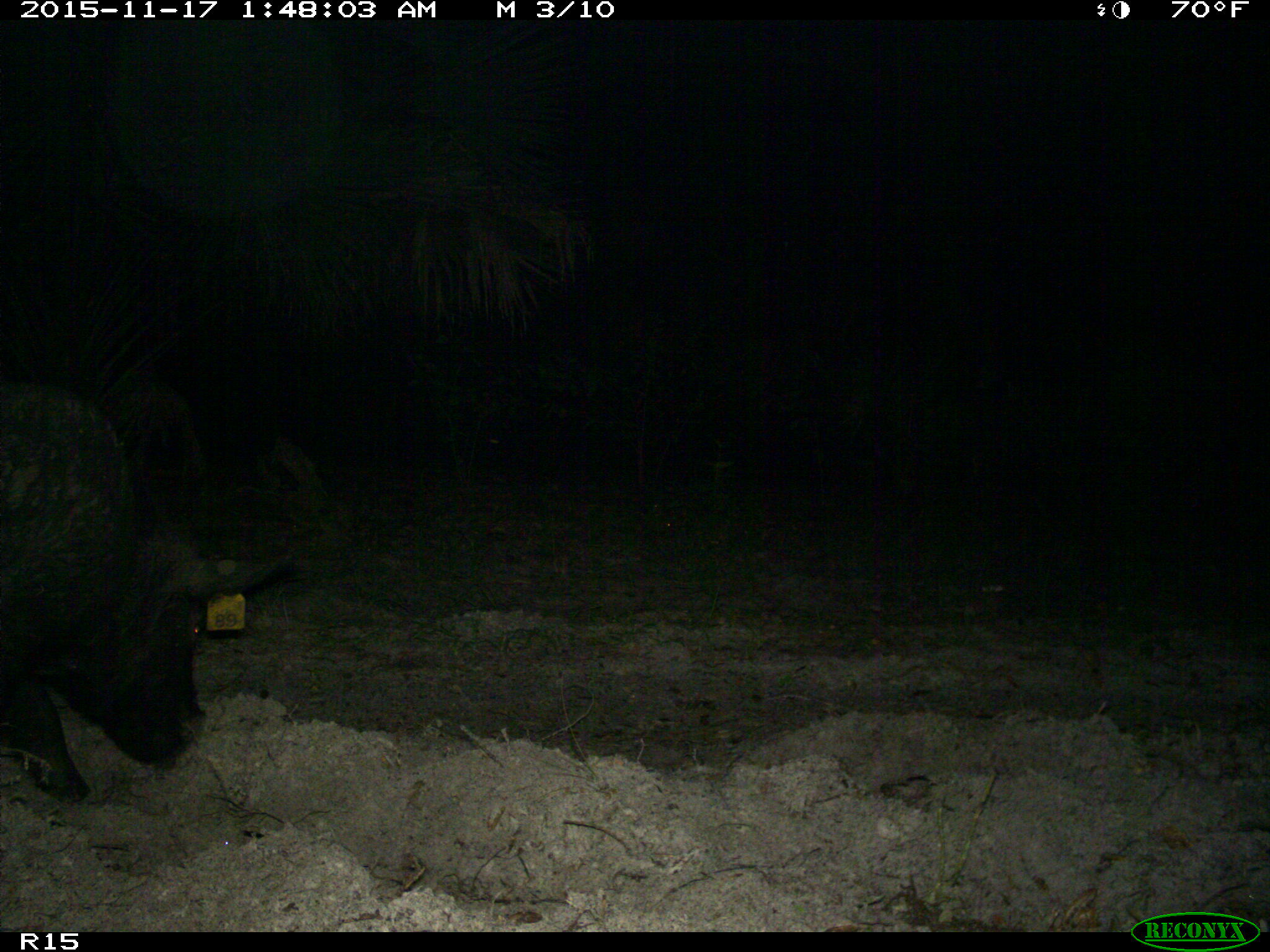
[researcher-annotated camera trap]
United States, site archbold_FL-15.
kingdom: Animalia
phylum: Chordata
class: Mammalia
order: Artiodactyla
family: Suidae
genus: Sus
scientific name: Sus scrofa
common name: wild boar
Sus scrofa (wild boar).